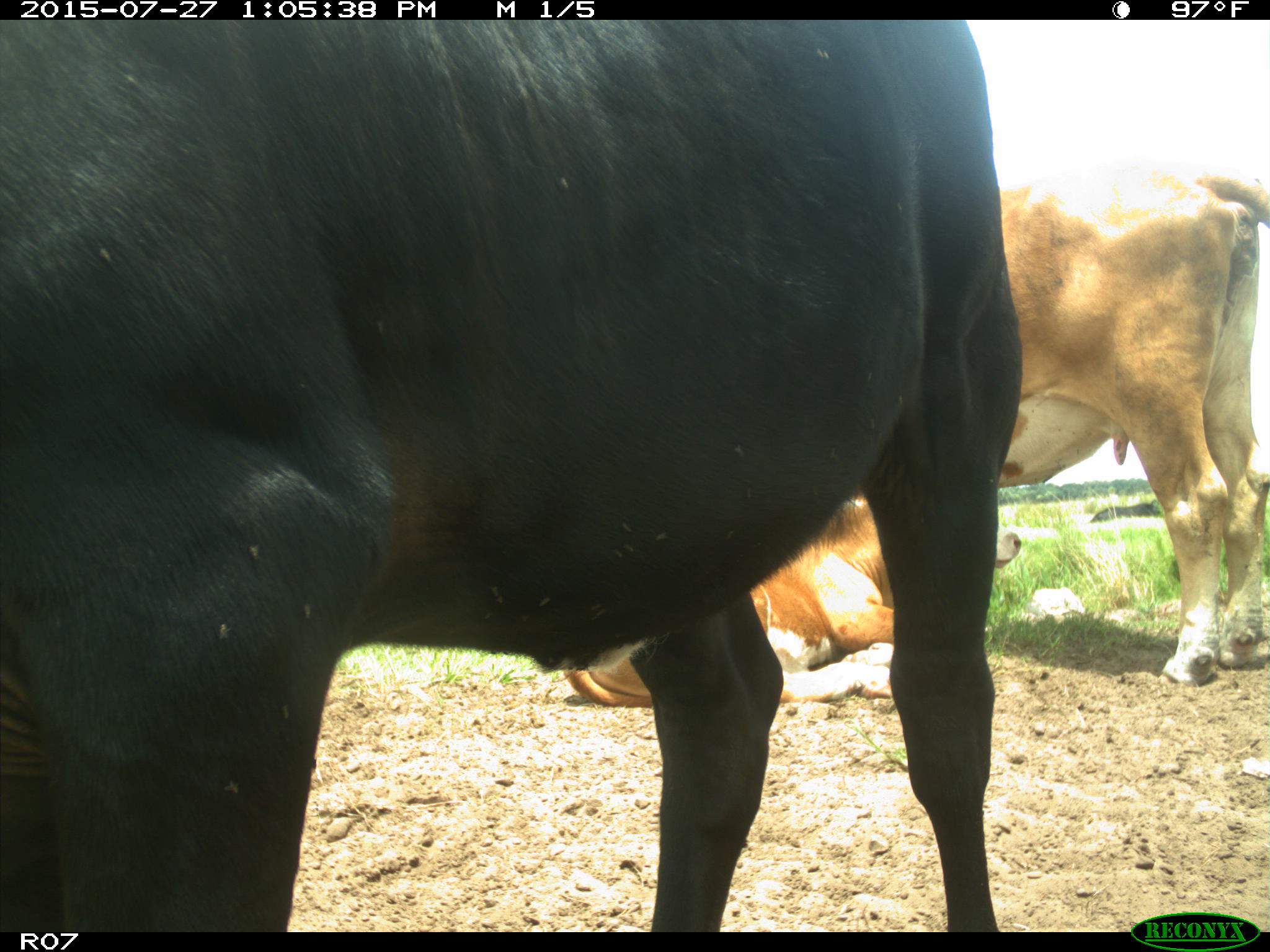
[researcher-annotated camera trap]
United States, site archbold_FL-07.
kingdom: Animalia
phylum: Chordata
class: Mammalia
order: Artiodactyla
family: Bovidae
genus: Bos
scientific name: Bos taurus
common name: domestic cow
Bos taurus (domestic cow).